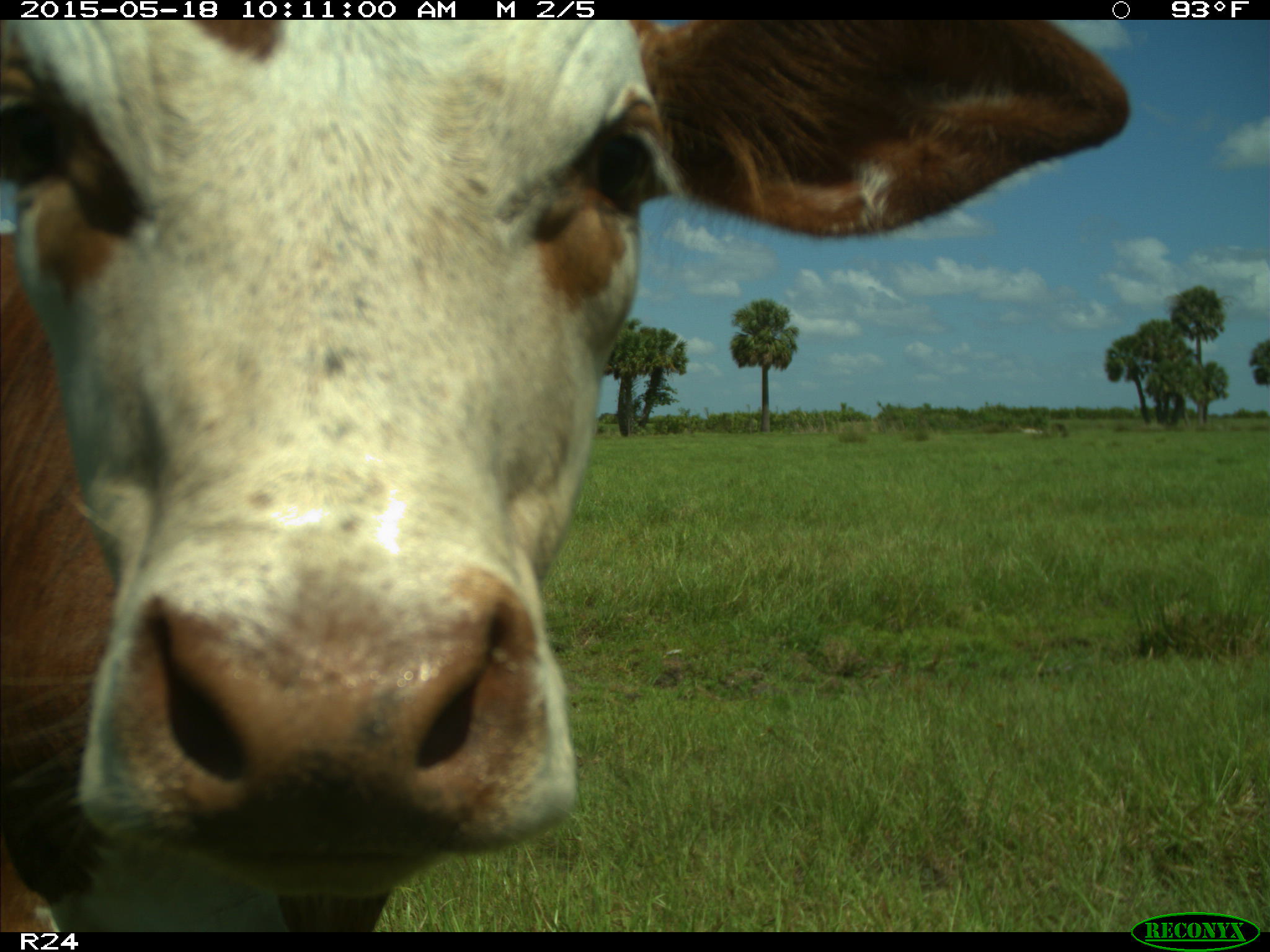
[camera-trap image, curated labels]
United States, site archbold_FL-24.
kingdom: Animalia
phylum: Chordata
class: Mammalia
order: Artiodactyla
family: Bovidae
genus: Bos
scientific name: Bos taurus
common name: domestic cow